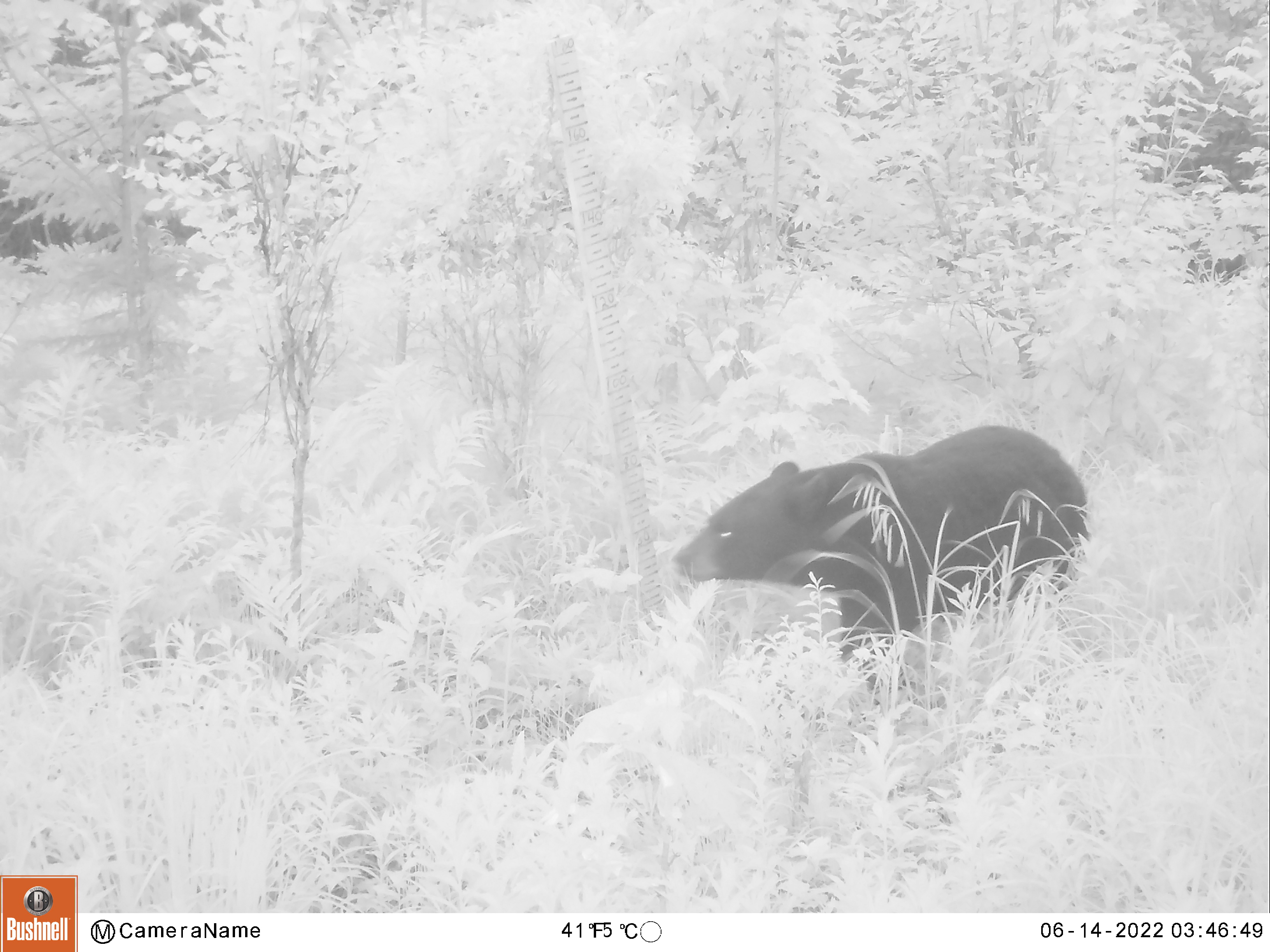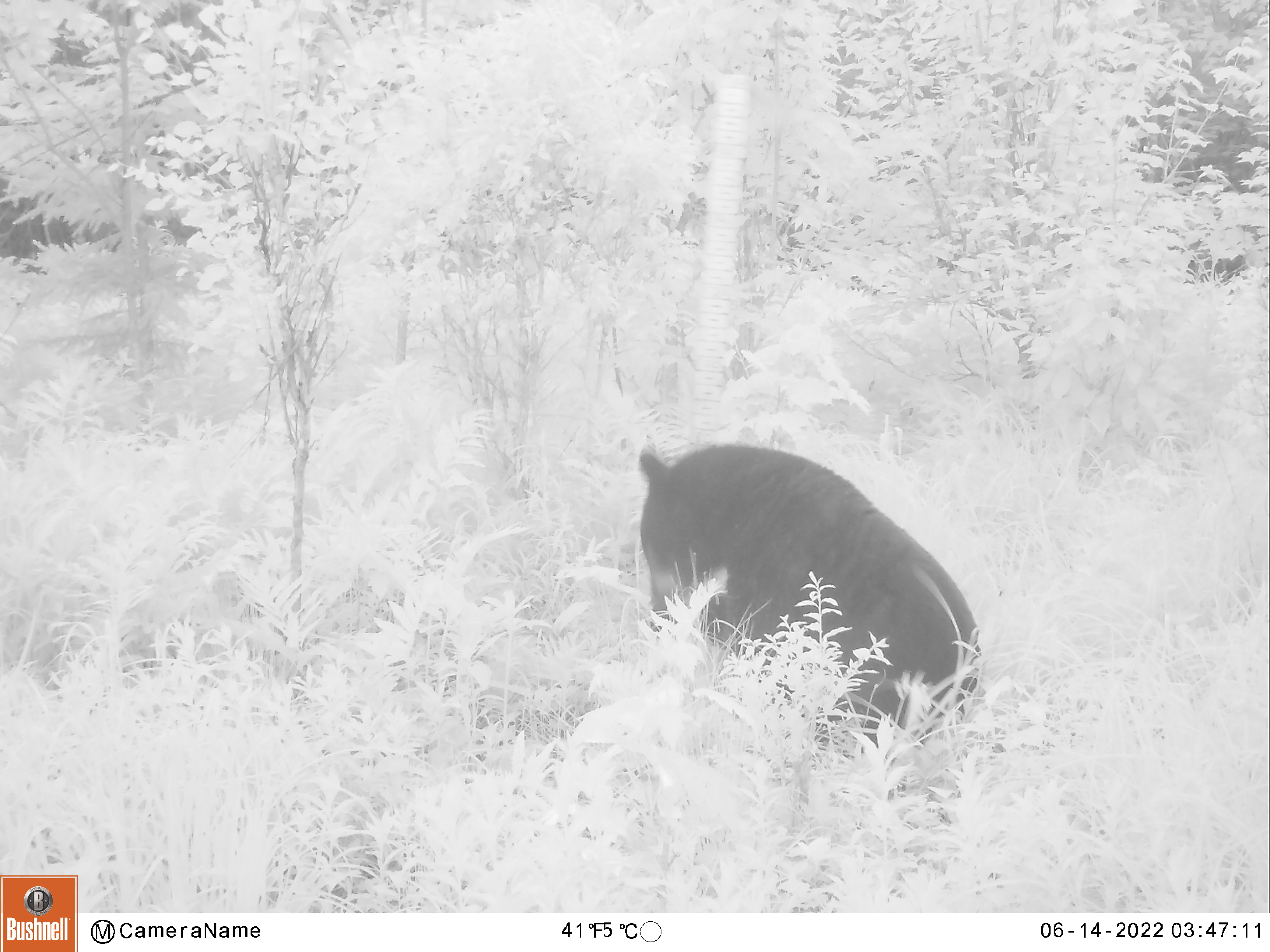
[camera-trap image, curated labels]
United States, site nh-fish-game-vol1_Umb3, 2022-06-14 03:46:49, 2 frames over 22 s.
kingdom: Animalia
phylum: Chordata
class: Mammalia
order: Carnivora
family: Ursidae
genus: Ursus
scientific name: Ursus americanus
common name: black bear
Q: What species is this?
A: Black bear (Ursus americanus).